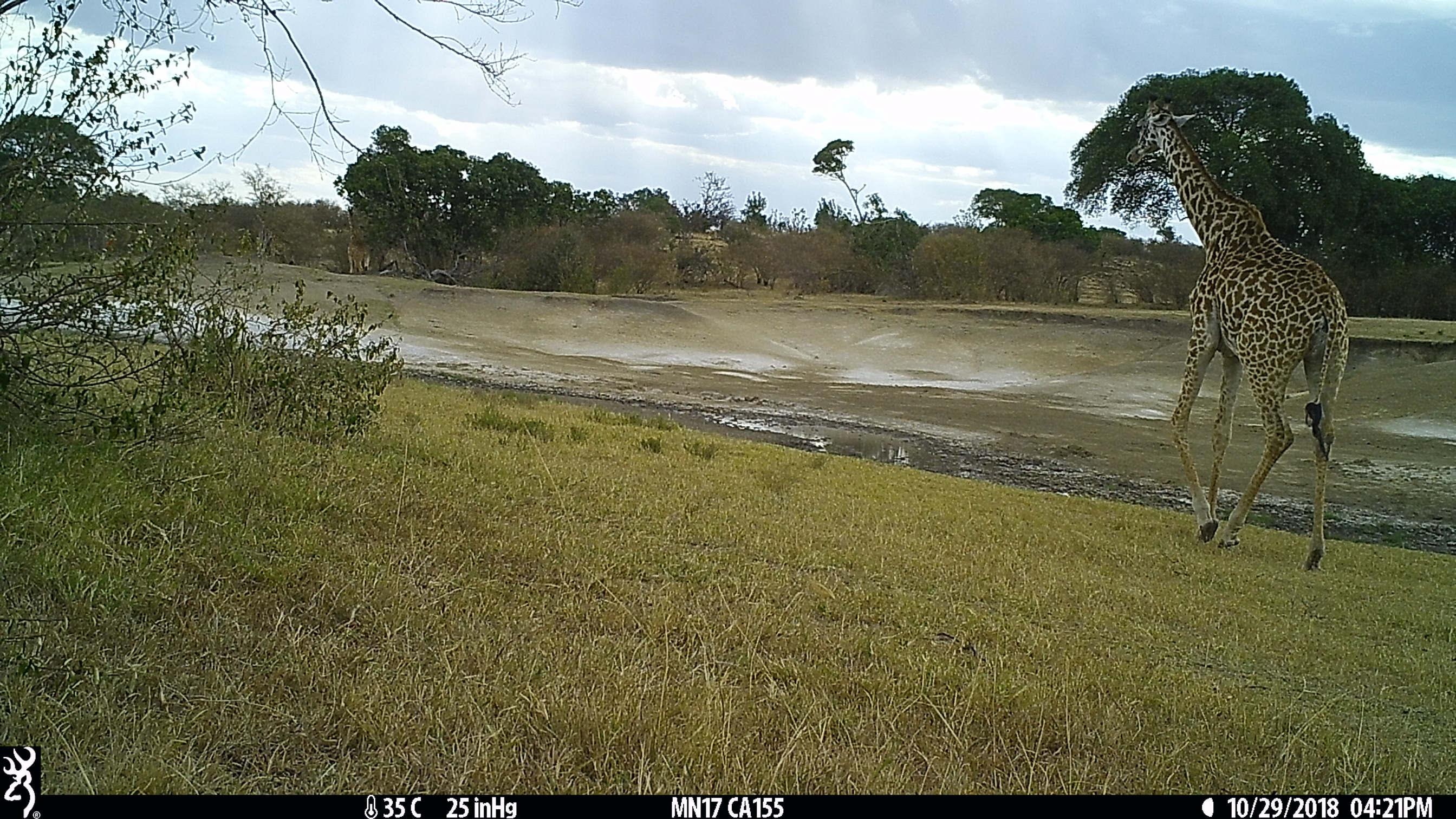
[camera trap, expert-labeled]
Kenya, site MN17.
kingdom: Animalia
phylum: Chordata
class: Mammalia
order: Artiodactyla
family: Giraffidae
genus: Giraffa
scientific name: Giraffa camelopardalis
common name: northern giraffe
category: giraffe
Giraffe (northern giraffe) (Giraffa camelopardalis).